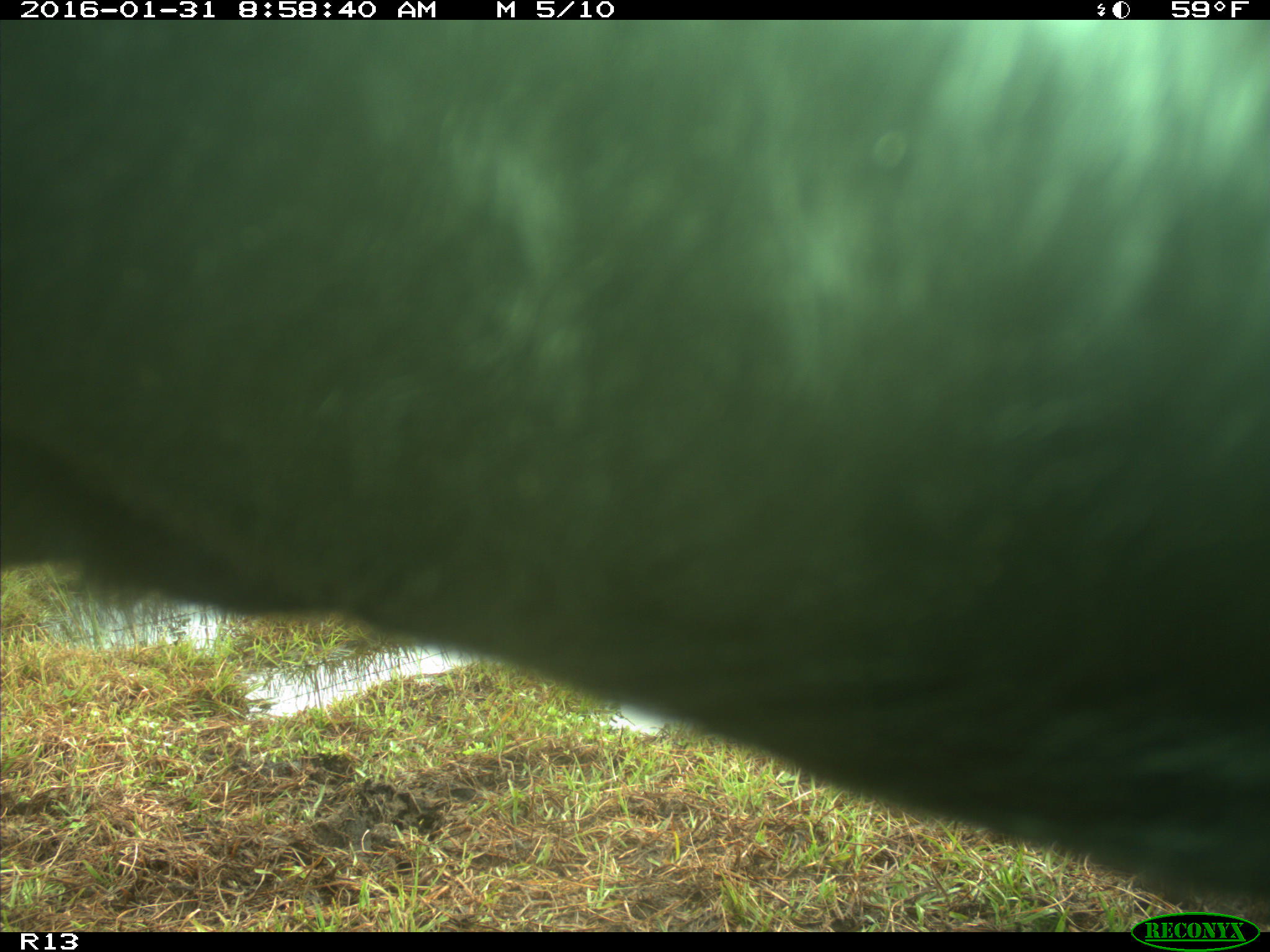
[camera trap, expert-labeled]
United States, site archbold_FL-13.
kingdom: Animalia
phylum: Chordata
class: Mammalia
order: Artiodactyla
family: Bovidae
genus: Bos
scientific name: Bos taurus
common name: domestic cow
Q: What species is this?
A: Bos taurus (domestic cow).